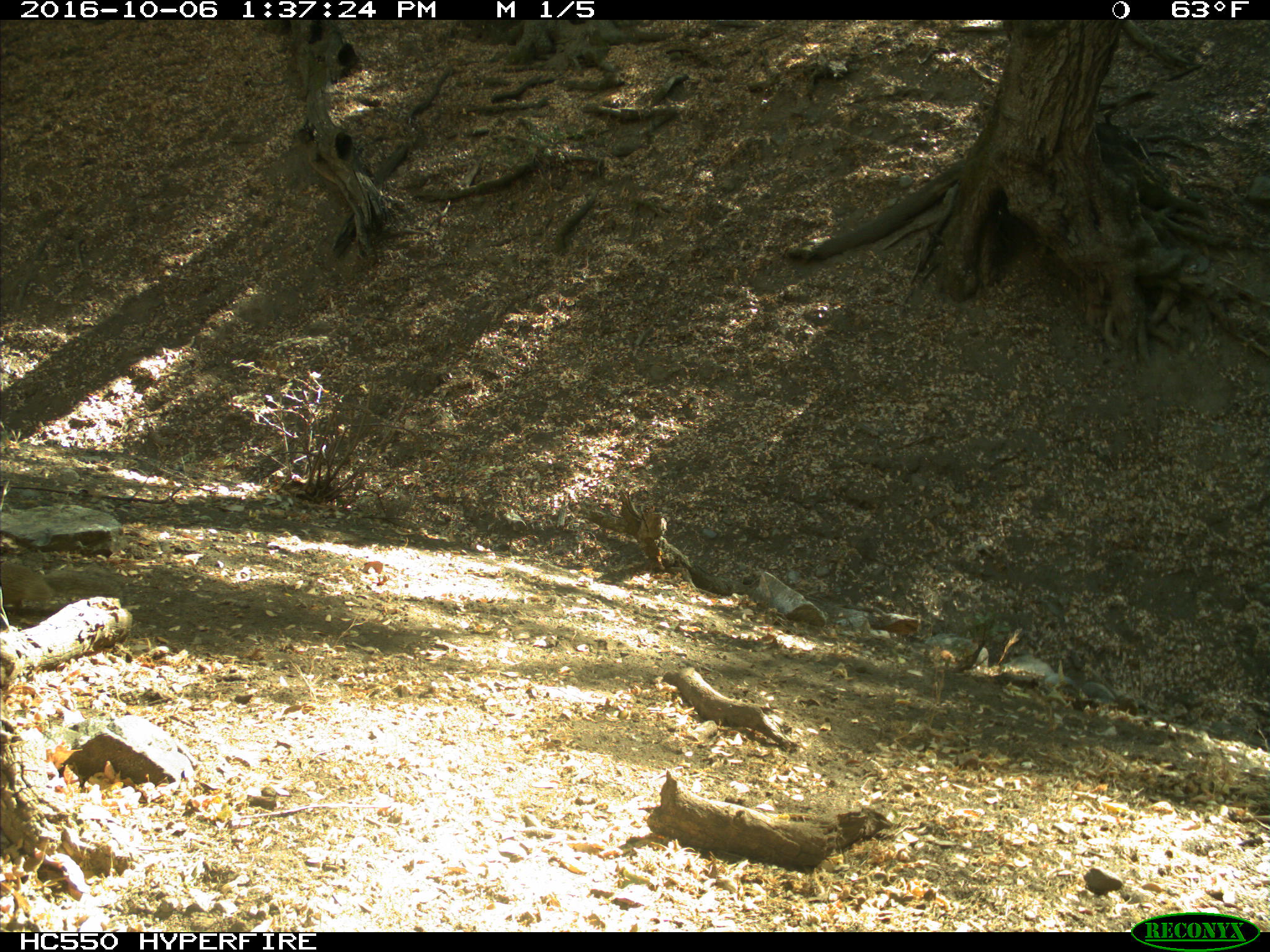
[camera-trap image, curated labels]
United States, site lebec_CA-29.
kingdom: Animalia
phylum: Chordata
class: Mammalia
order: Rodentia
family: Sciuridae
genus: Otospermophilus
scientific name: Otospermophilus beecheyi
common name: california ground squirrel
Otospermophilus beecheyi (california ground squirrel).